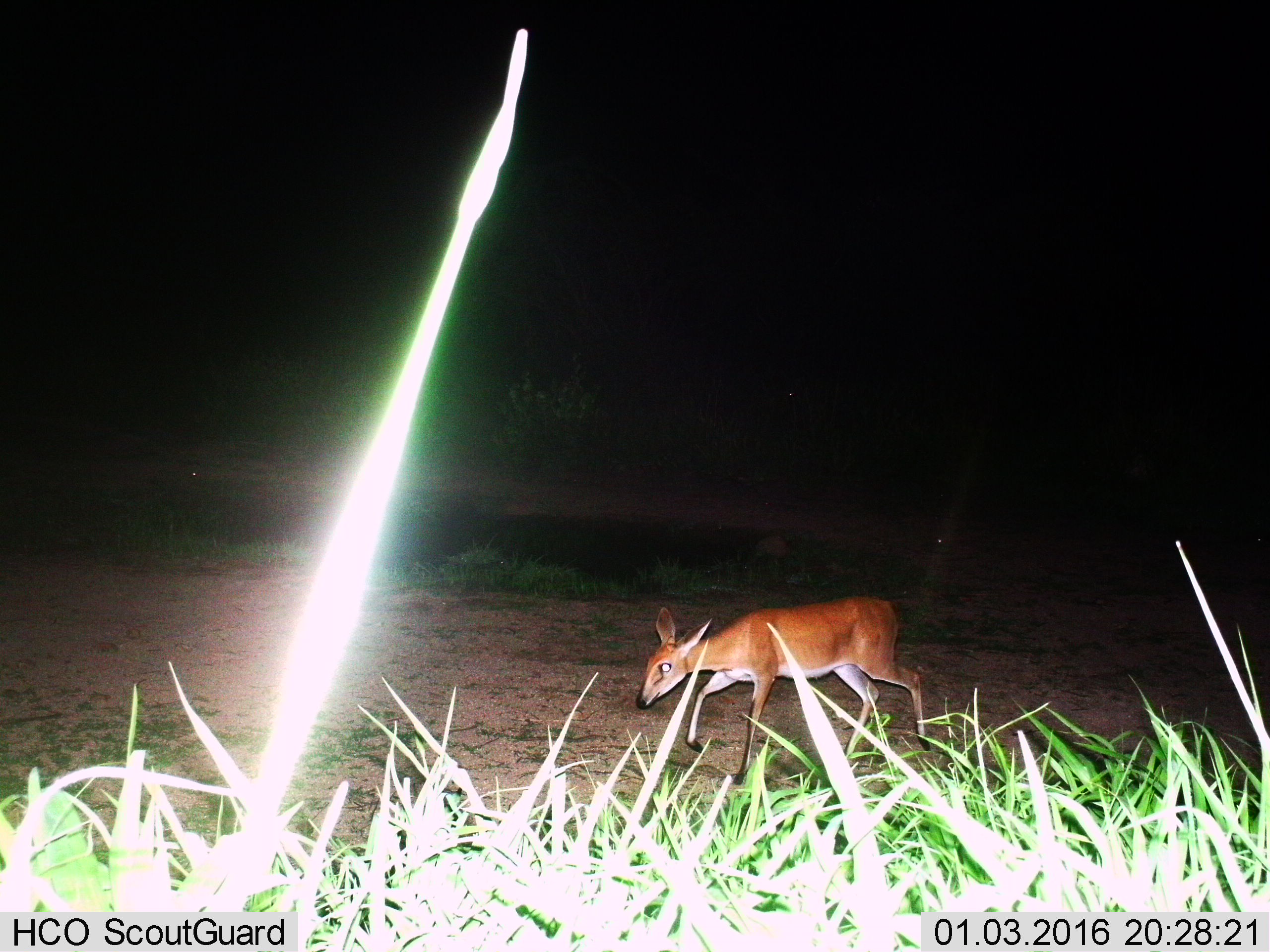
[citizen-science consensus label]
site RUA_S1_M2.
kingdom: Animalia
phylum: Chordata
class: Mammalia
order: Artiodactyla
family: Bovidae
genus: Sylvicapra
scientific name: Sylvicapra grimmia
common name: common duiker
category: duikercommongrey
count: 1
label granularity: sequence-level